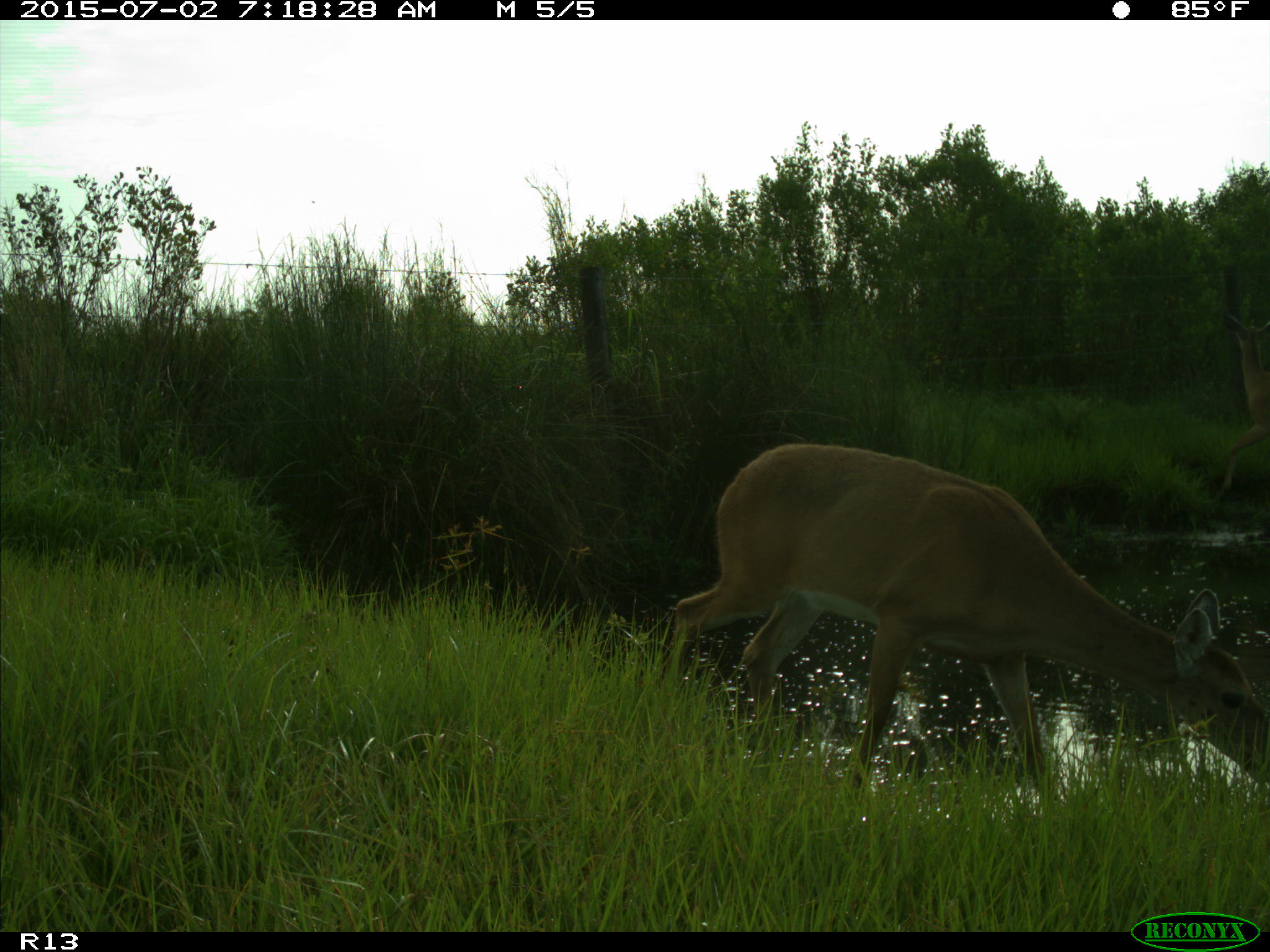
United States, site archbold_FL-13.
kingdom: Animalia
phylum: Chordata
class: Mammalia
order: Artiodactyla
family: Cervidae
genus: Odocoileus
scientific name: Odocoileus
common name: deer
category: unidentified deer